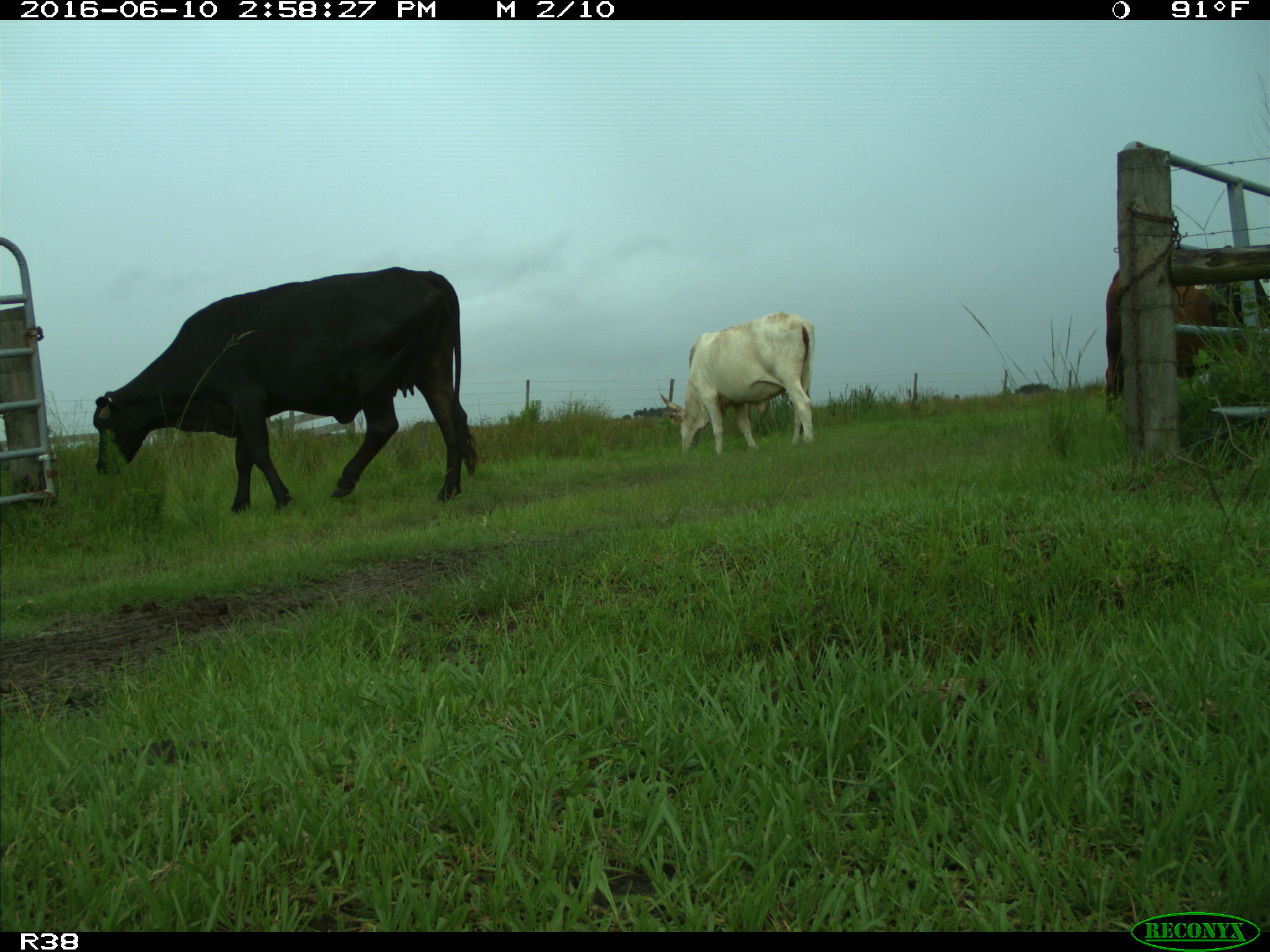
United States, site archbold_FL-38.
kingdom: Animalia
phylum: Chordata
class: Mammalia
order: Artiodactyla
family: Bovidae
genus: Bos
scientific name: Bos taurus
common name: domestic cow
Bos taurus (domestic cow).